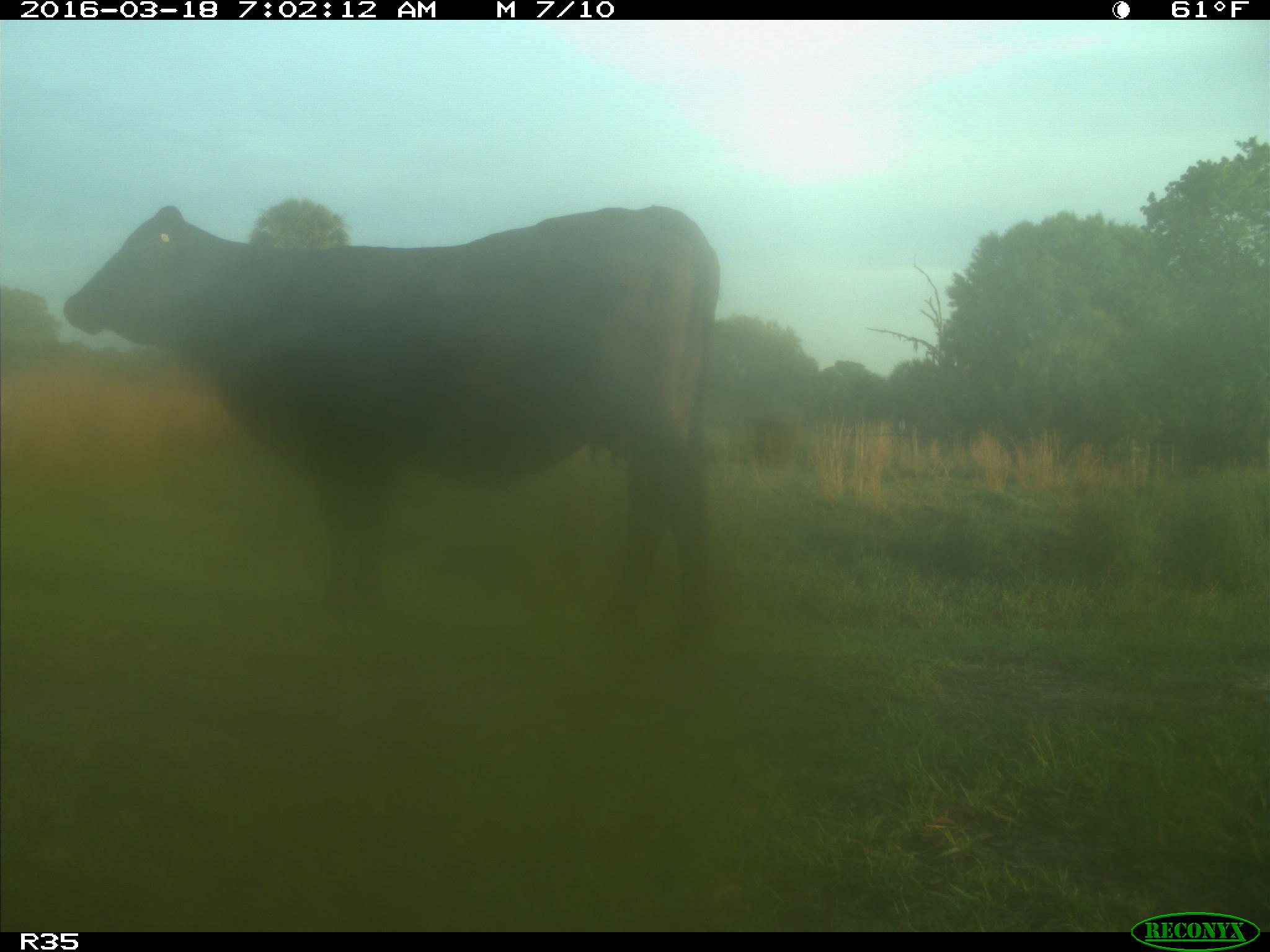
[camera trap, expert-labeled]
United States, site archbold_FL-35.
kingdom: Animalia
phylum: Chordata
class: Mammalia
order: Artiodactyla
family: Bovidae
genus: Bos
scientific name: Bos taurus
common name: domestic cow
Bos taurus (domestic cow).